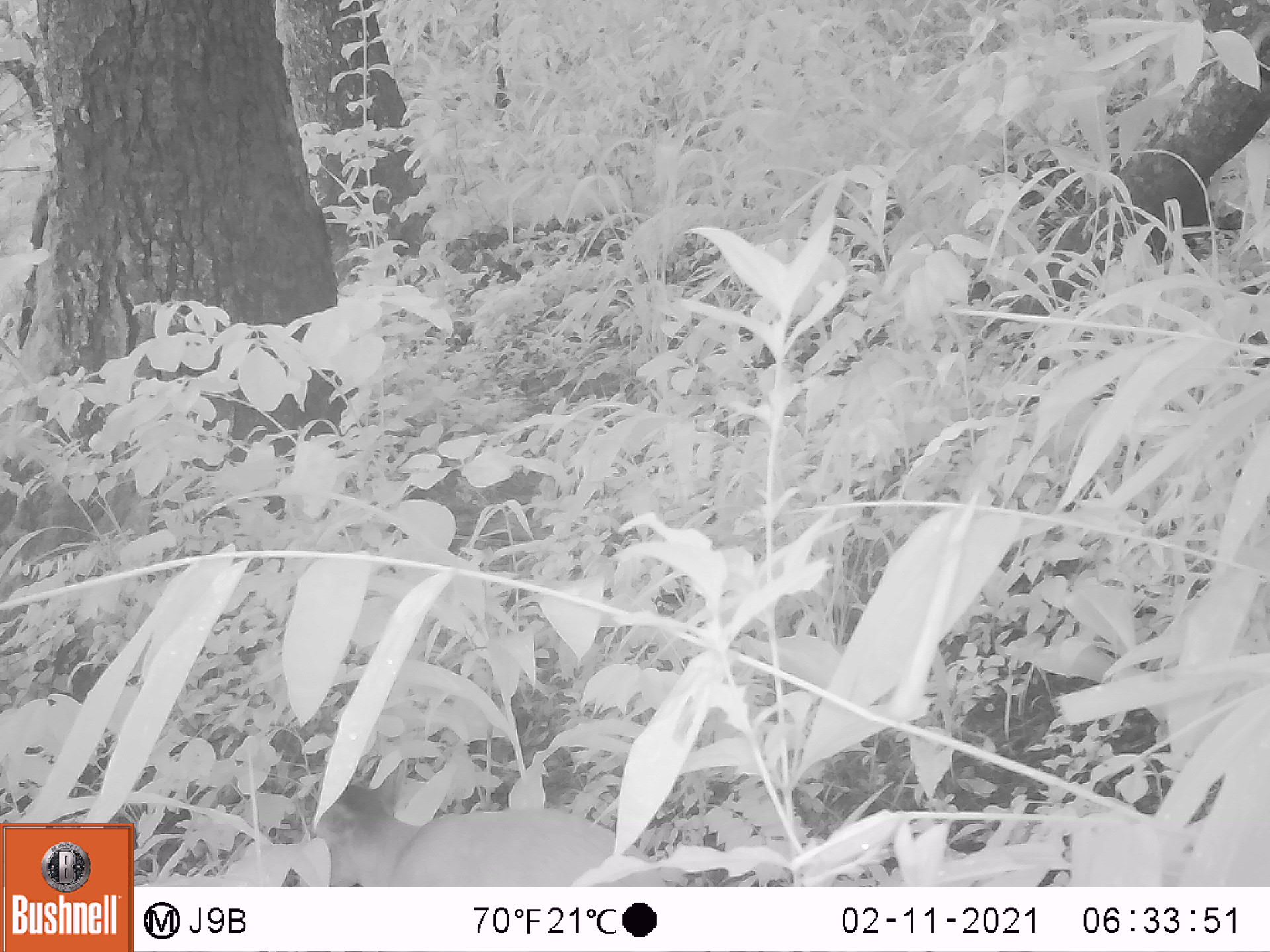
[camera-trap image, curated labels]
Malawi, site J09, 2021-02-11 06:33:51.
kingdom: Animalia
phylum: Chordata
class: Mammalia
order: Artiodactyla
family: Bovidae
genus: Cephalophorus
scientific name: Cephalophorus natalensis natalensis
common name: red duiker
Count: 1.